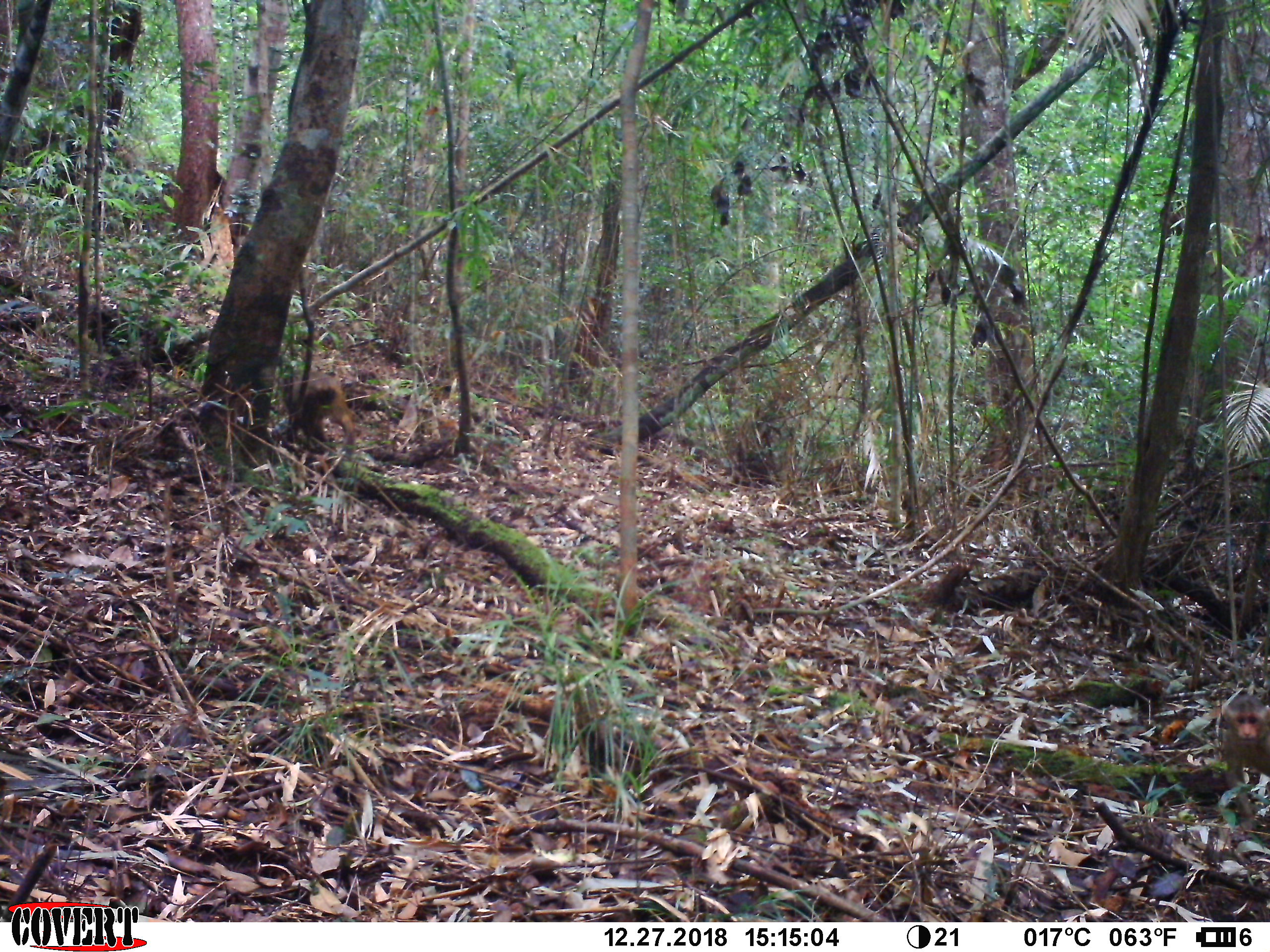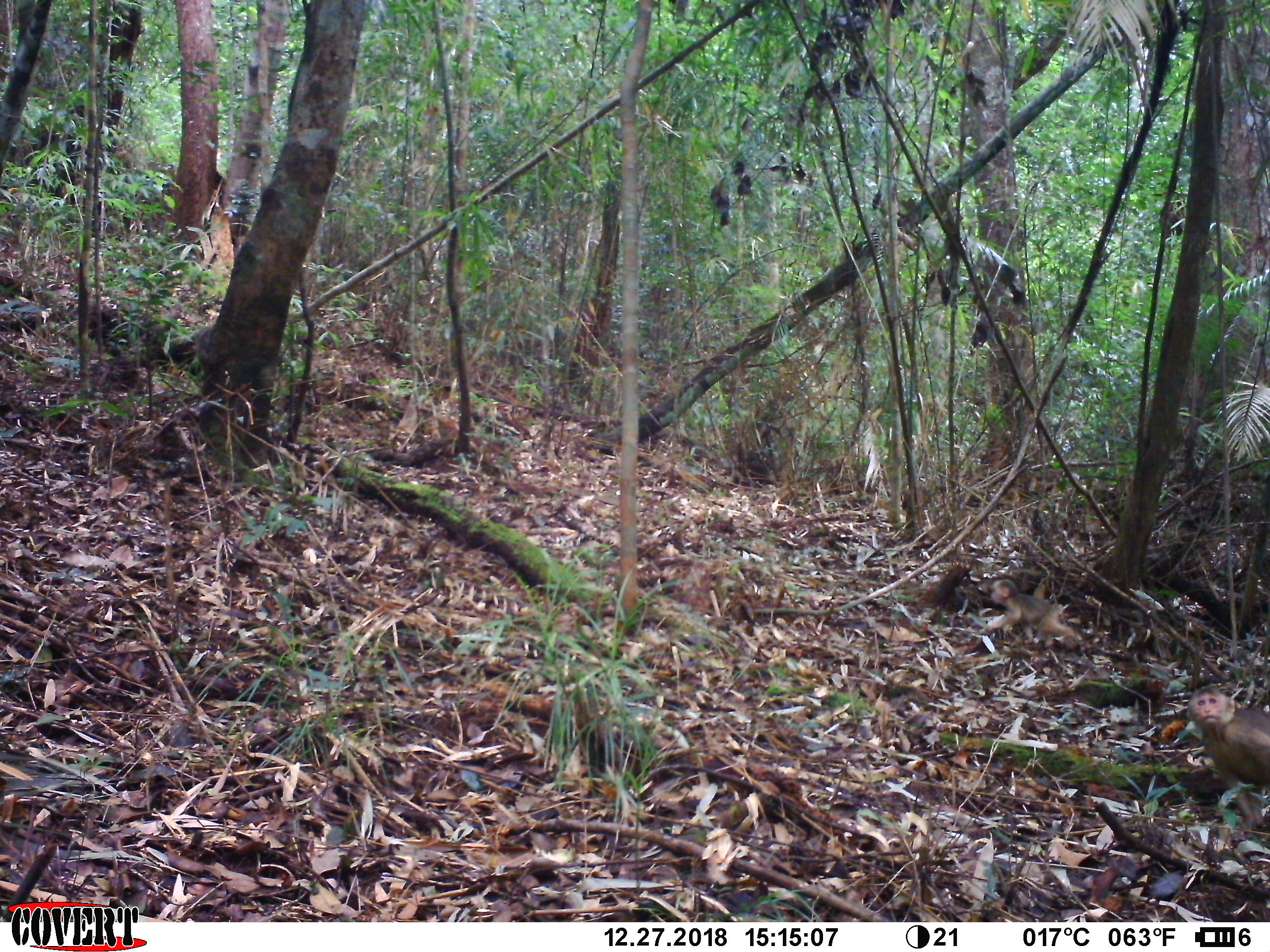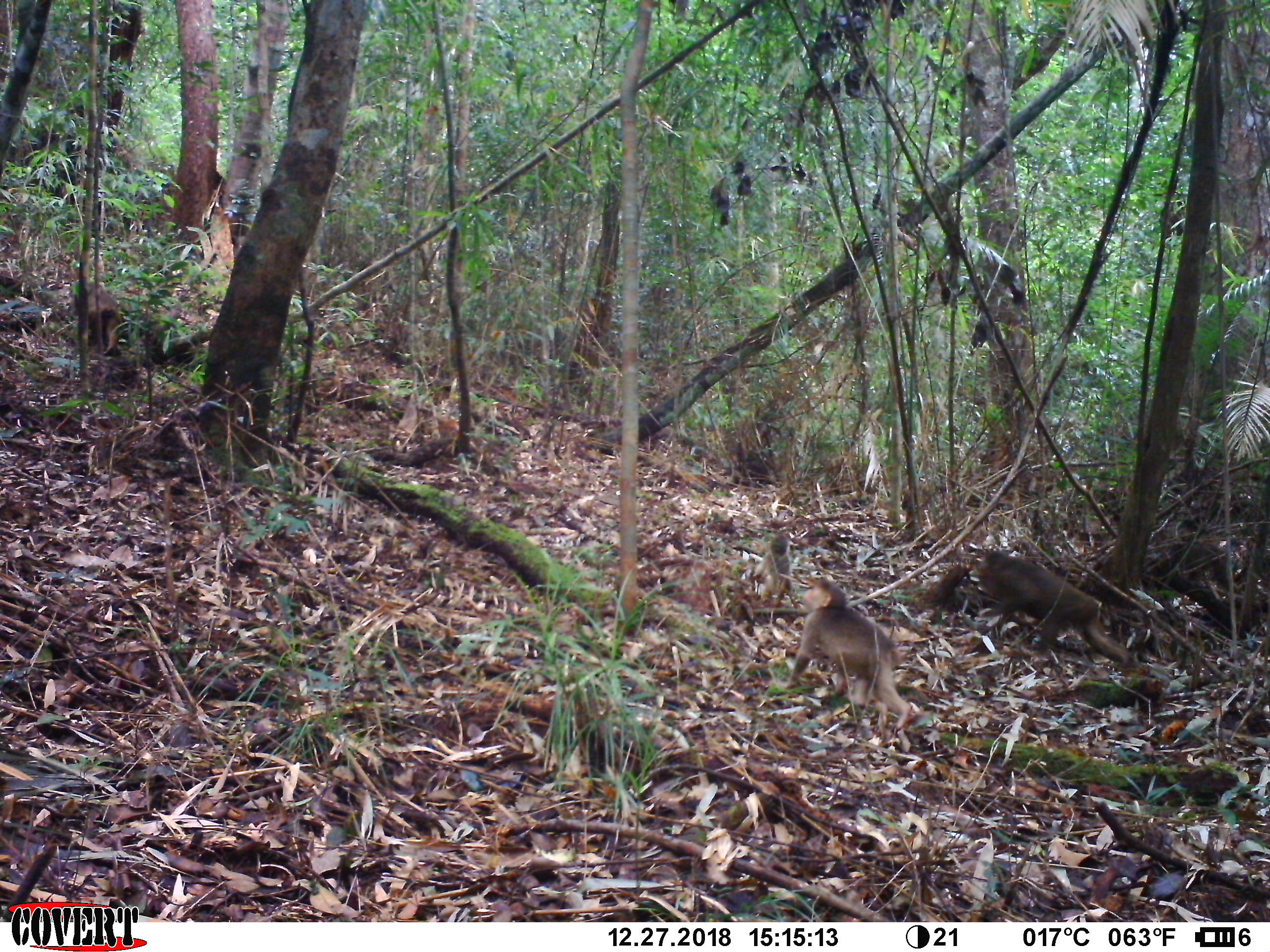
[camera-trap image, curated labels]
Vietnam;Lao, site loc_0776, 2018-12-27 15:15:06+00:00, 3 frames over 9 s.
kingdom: Animalia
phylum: Chordata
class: Mammalia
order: Primates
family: Cercopithecidae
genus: Macaca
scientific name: Macaca arctoides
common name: stump-tailed macaque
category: stump tailed macaque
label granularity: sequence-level